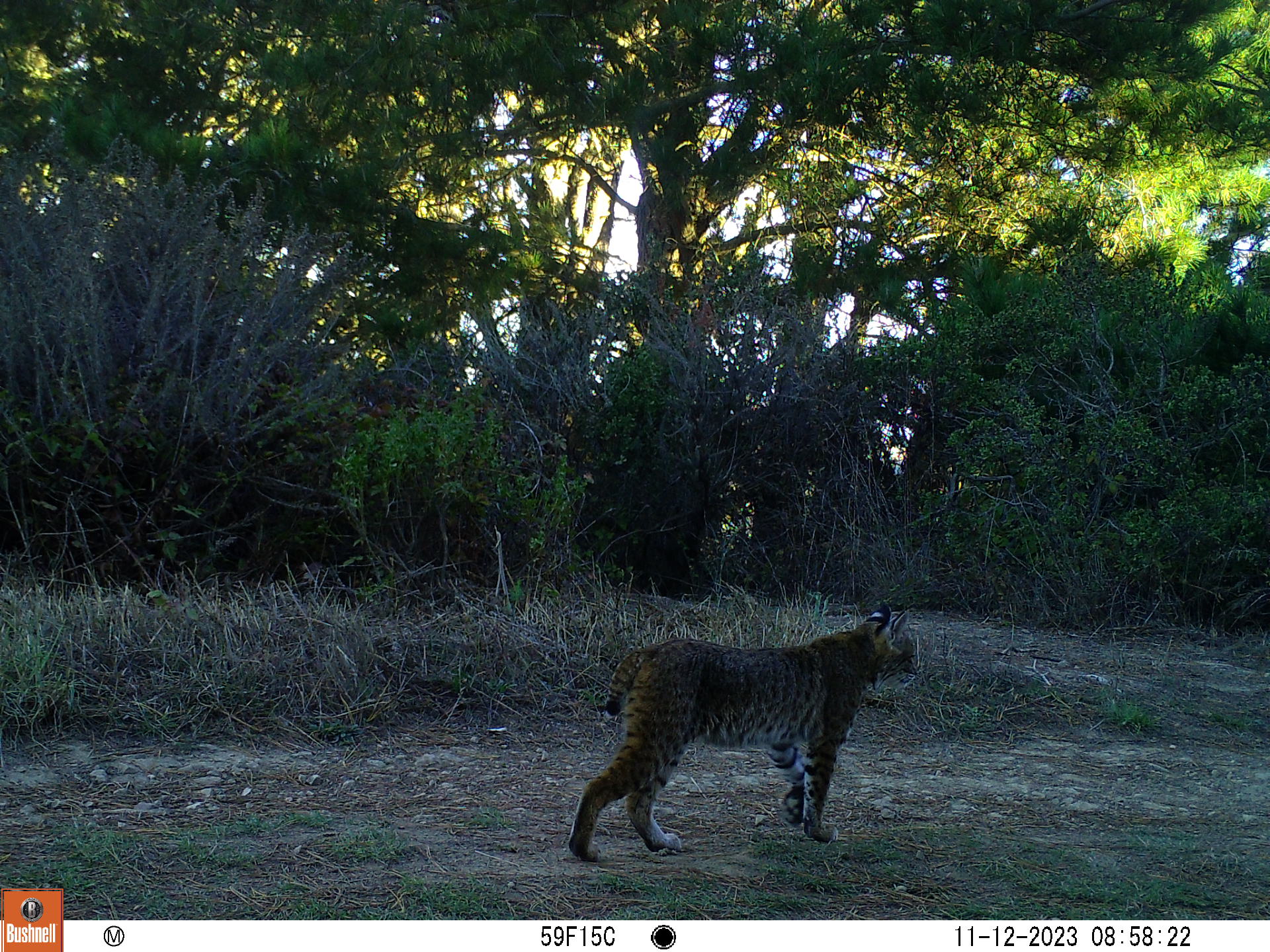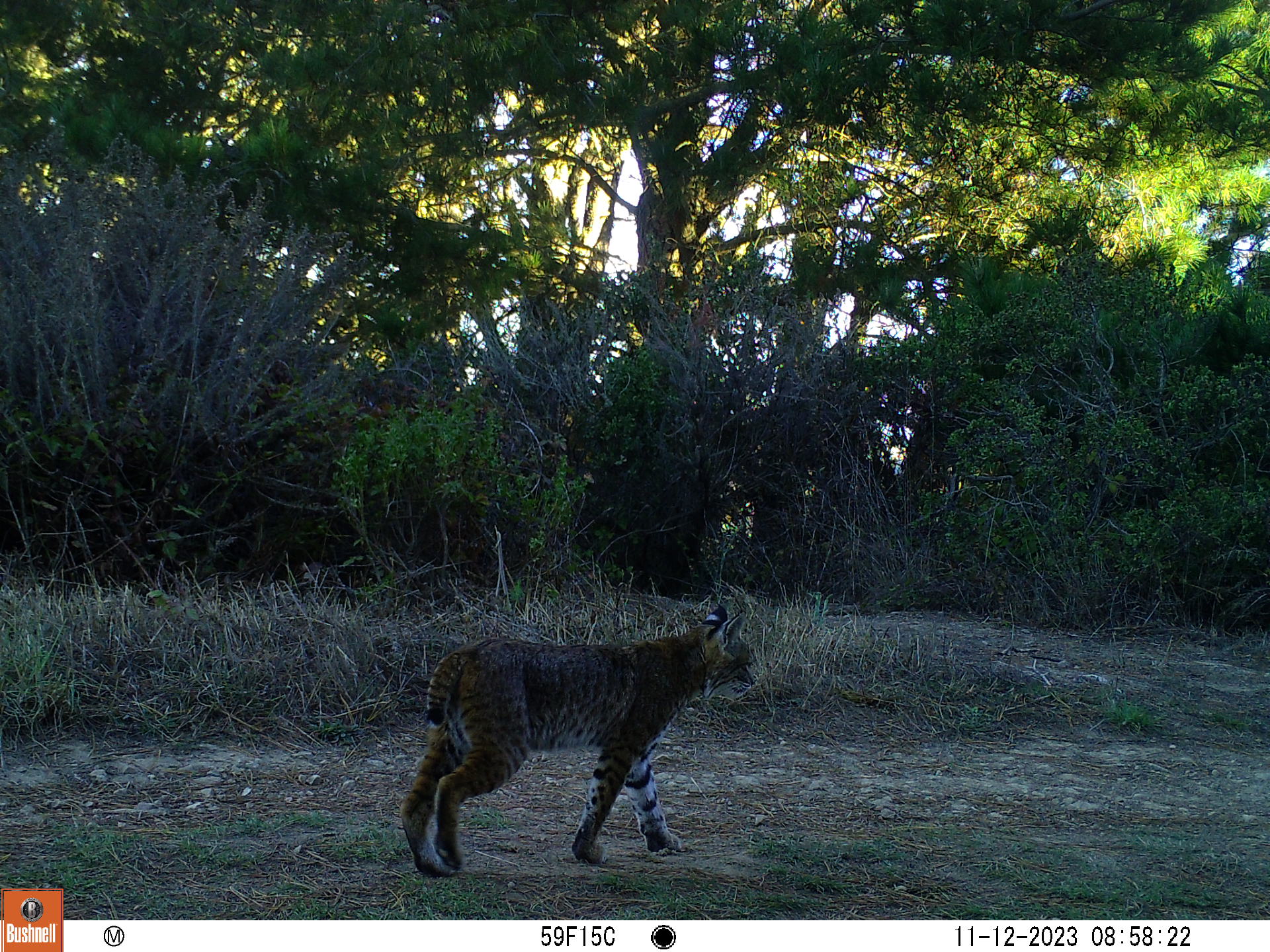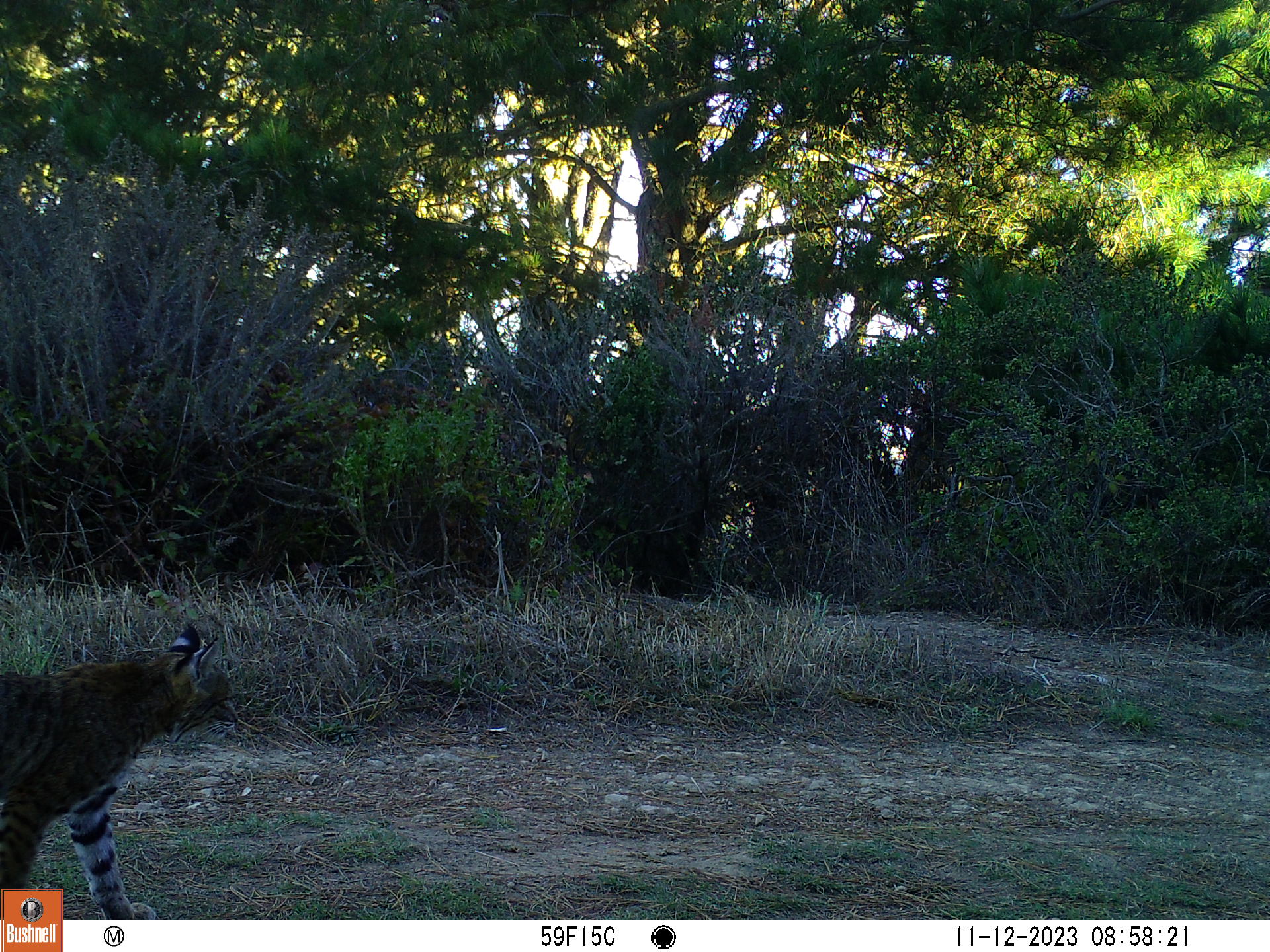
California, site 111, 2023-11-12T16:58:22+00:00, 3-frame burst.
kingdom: Animalia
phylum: Chordata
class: Mammalia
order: Carnivora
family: Felidae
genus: Lynx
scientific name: Lynx rufus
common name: bobcat